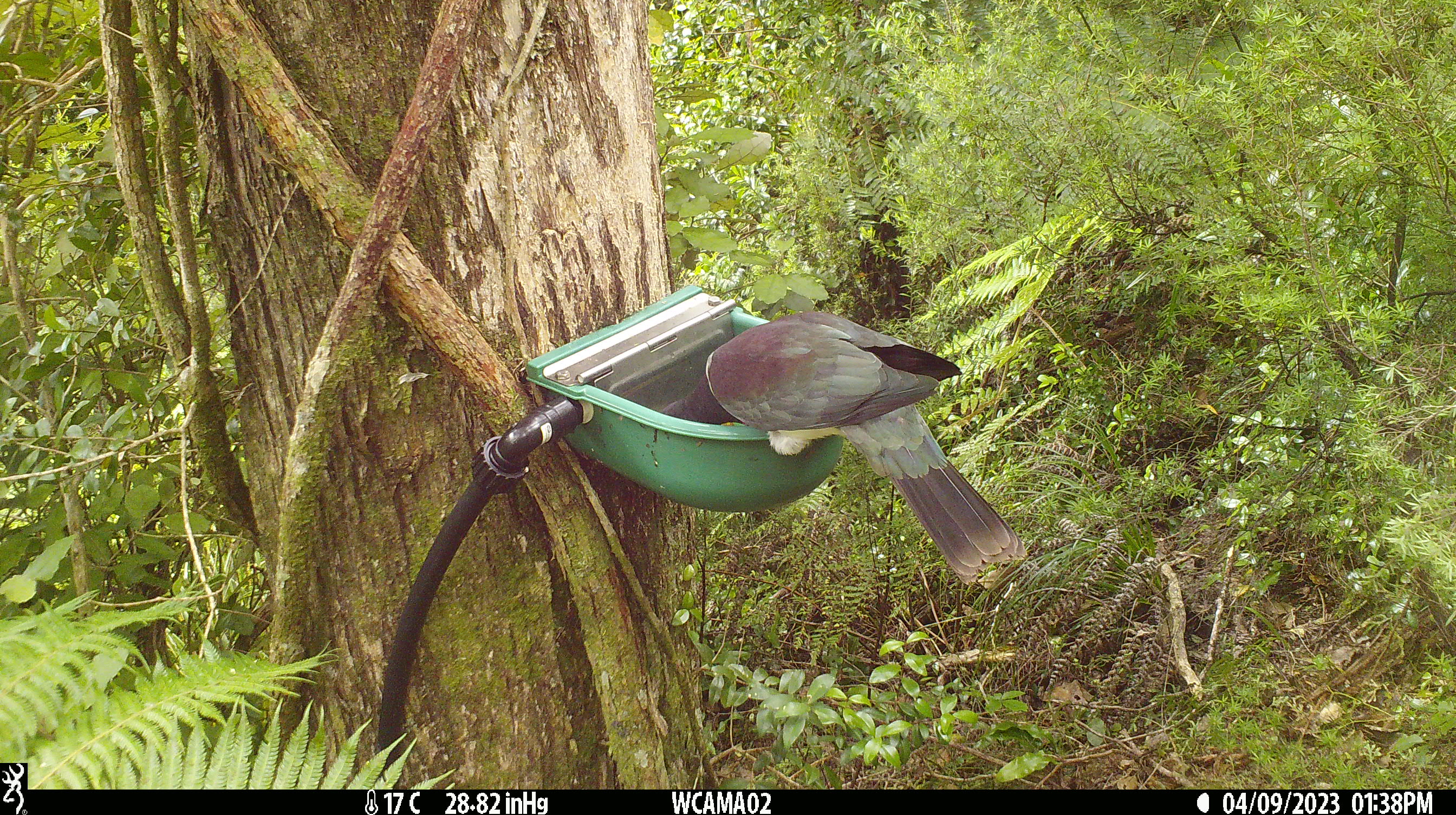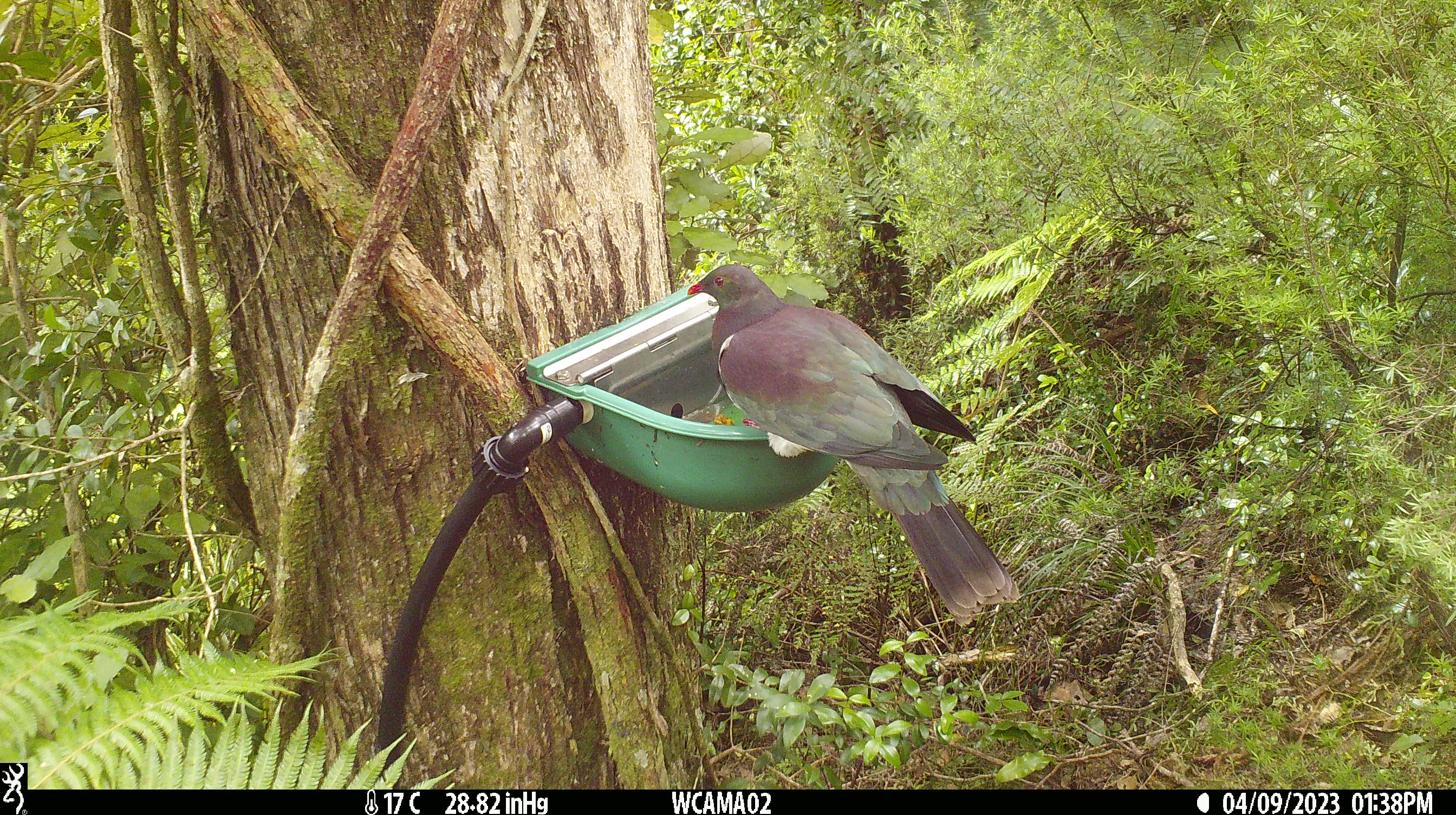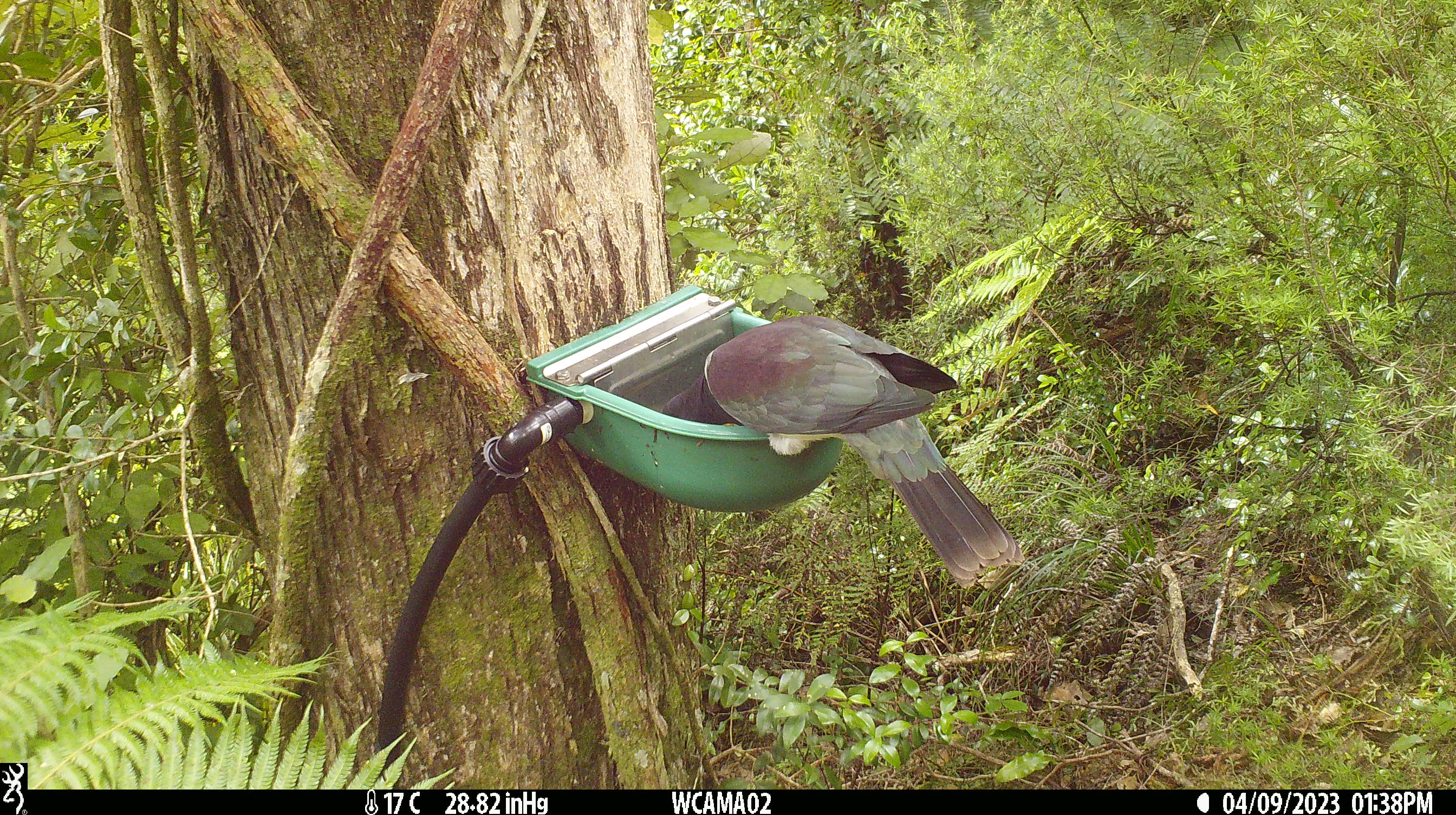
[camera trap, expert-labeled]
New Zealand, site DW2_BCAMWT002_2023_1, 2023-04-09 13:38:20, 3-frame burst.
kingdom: Animalia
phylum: Chordata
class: Aves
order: Columbiformes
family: Columbidae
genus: Hemiphaga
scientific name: Hemiphaga novaeseelandiae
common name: new zealand pigeon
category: kereru